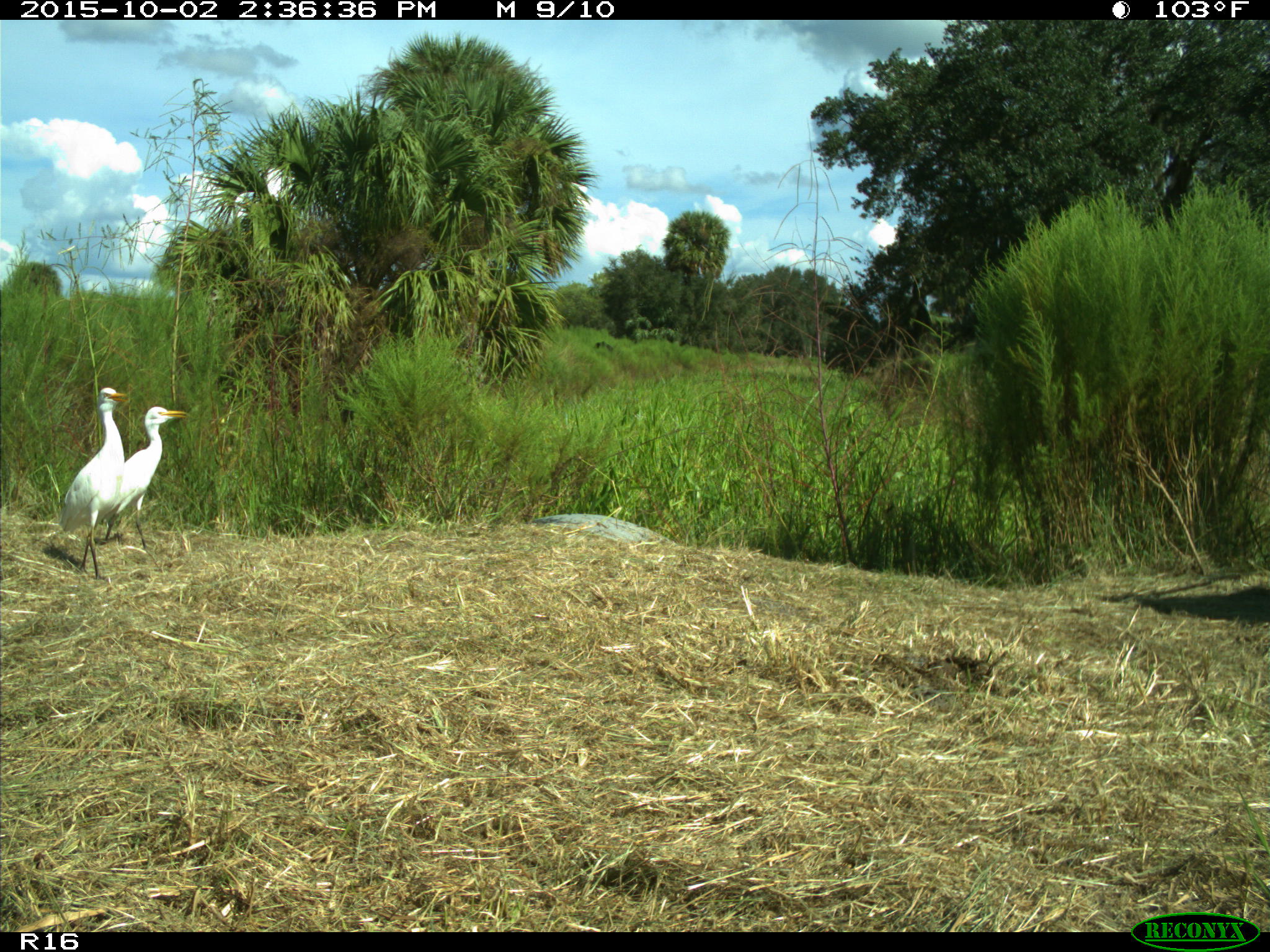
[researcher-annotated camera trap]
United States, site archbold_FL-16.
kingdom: Animalia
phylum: Chordata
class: Mammalia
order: Artiodactyla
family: Bovidae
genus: Bos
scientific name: Bos taurus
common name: domestic cow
Bos taurus (domestic cow).